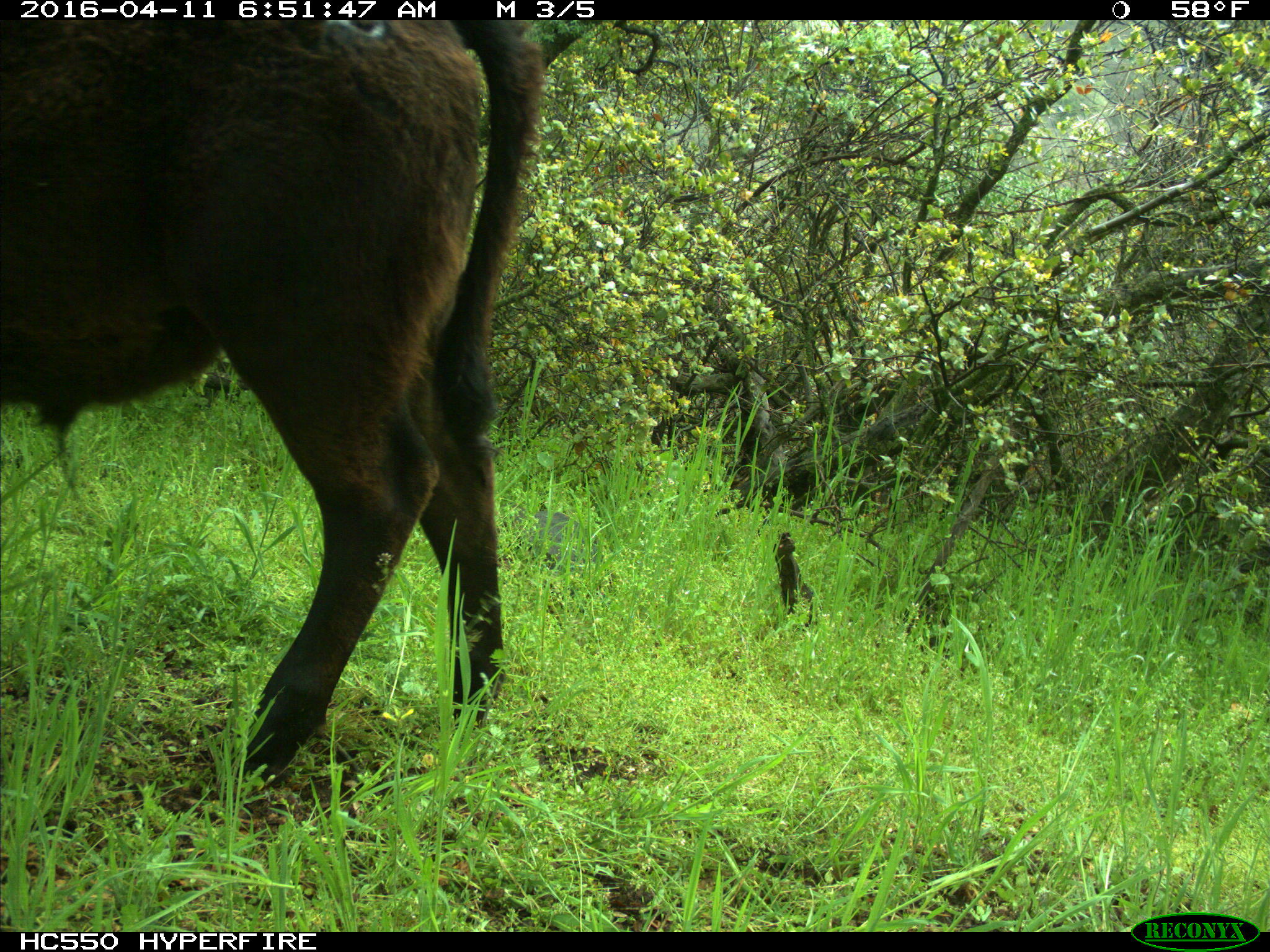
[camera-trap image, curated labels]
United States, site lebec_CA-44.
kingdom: Animalia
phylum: Chordata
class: Mammalia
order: Artiodactyla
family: Bovidae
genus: Bos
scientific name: Bos taurus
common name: domestic cow